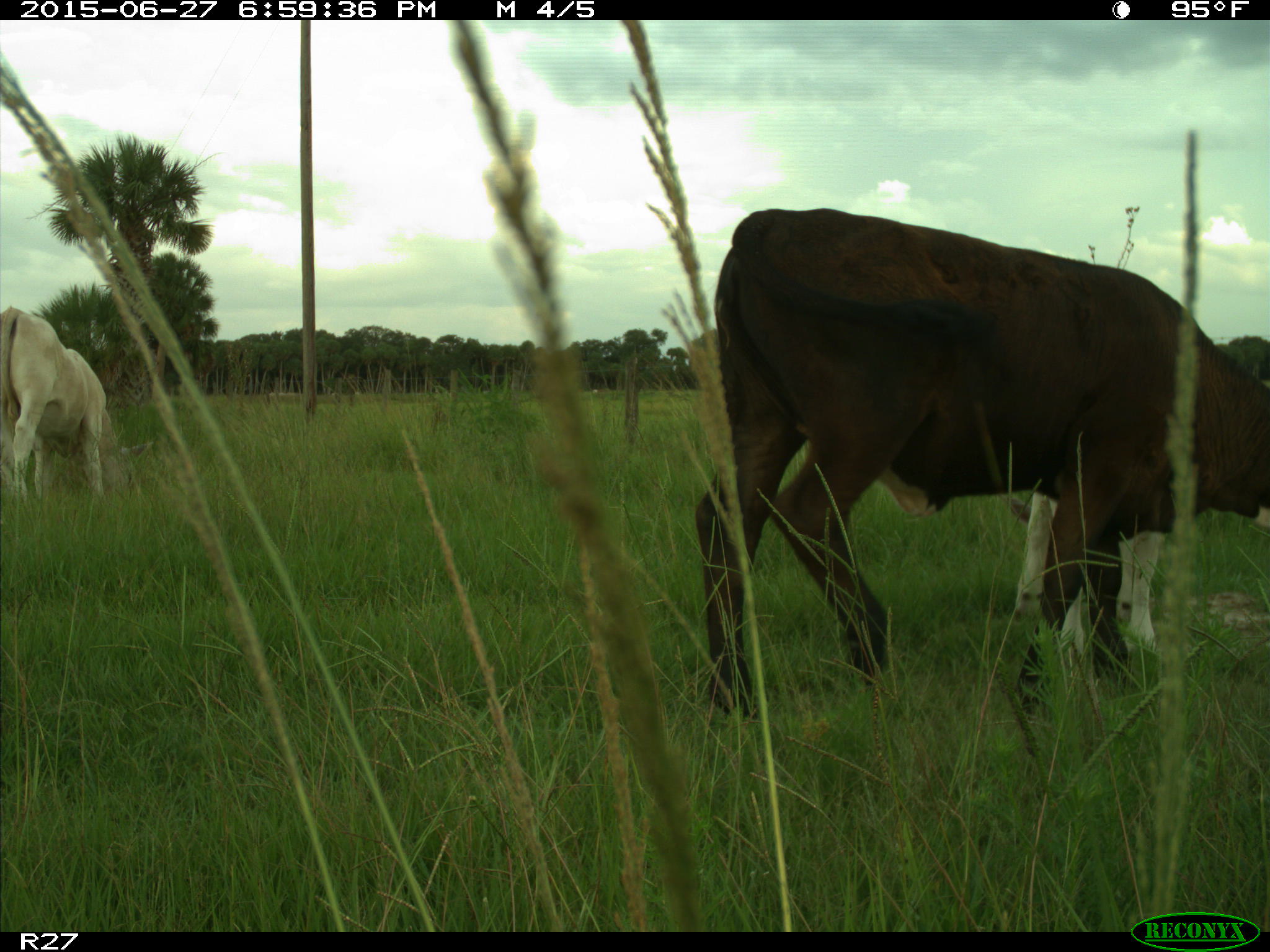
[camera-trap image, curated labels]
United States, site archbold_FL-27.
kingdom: Animalia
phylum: Chordata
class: Mammalia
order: Artiodactyla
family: Bovidae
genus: Bos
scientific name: Bos taurus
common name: domestic cow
Bos taurus (domestic cow).